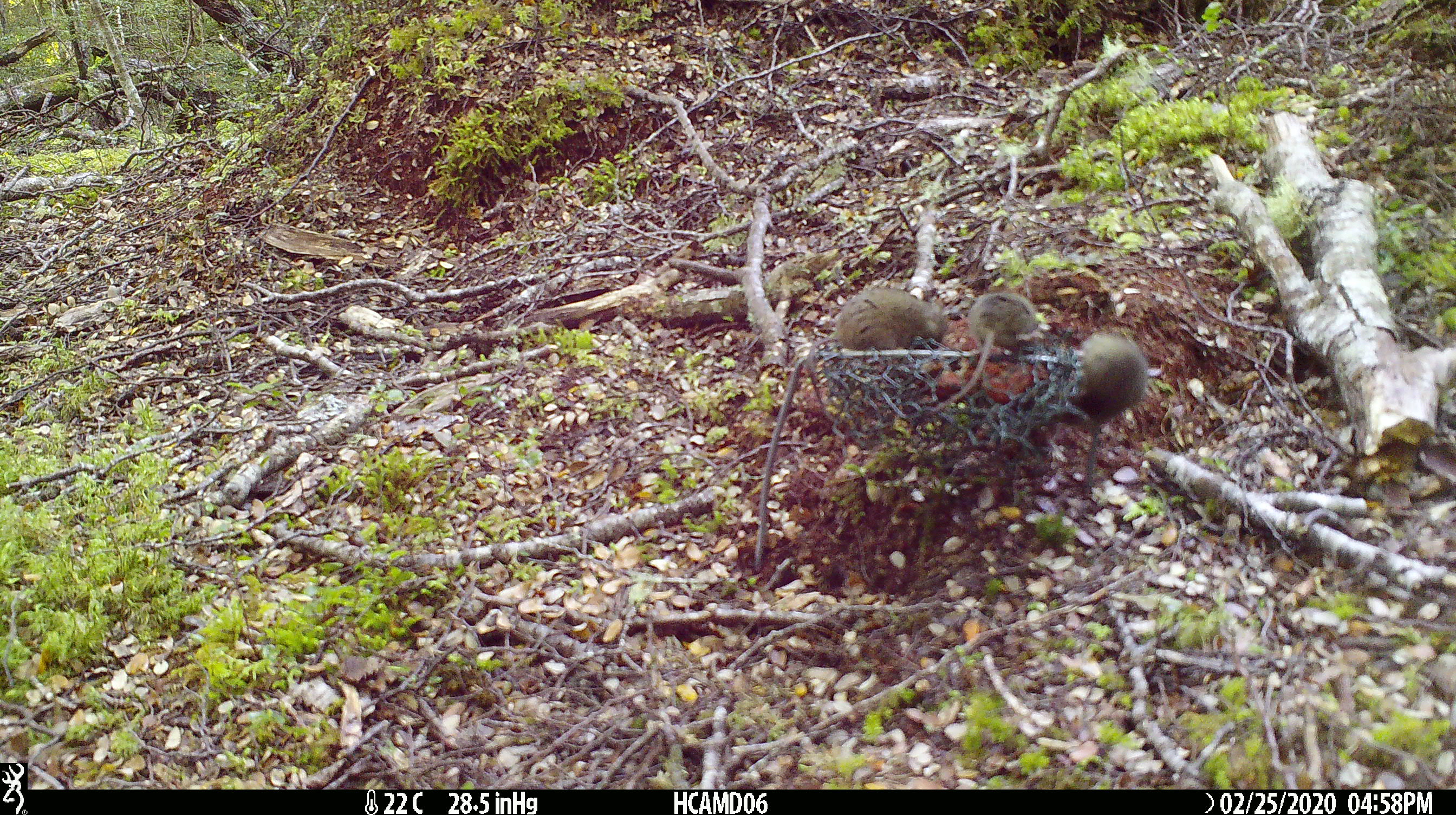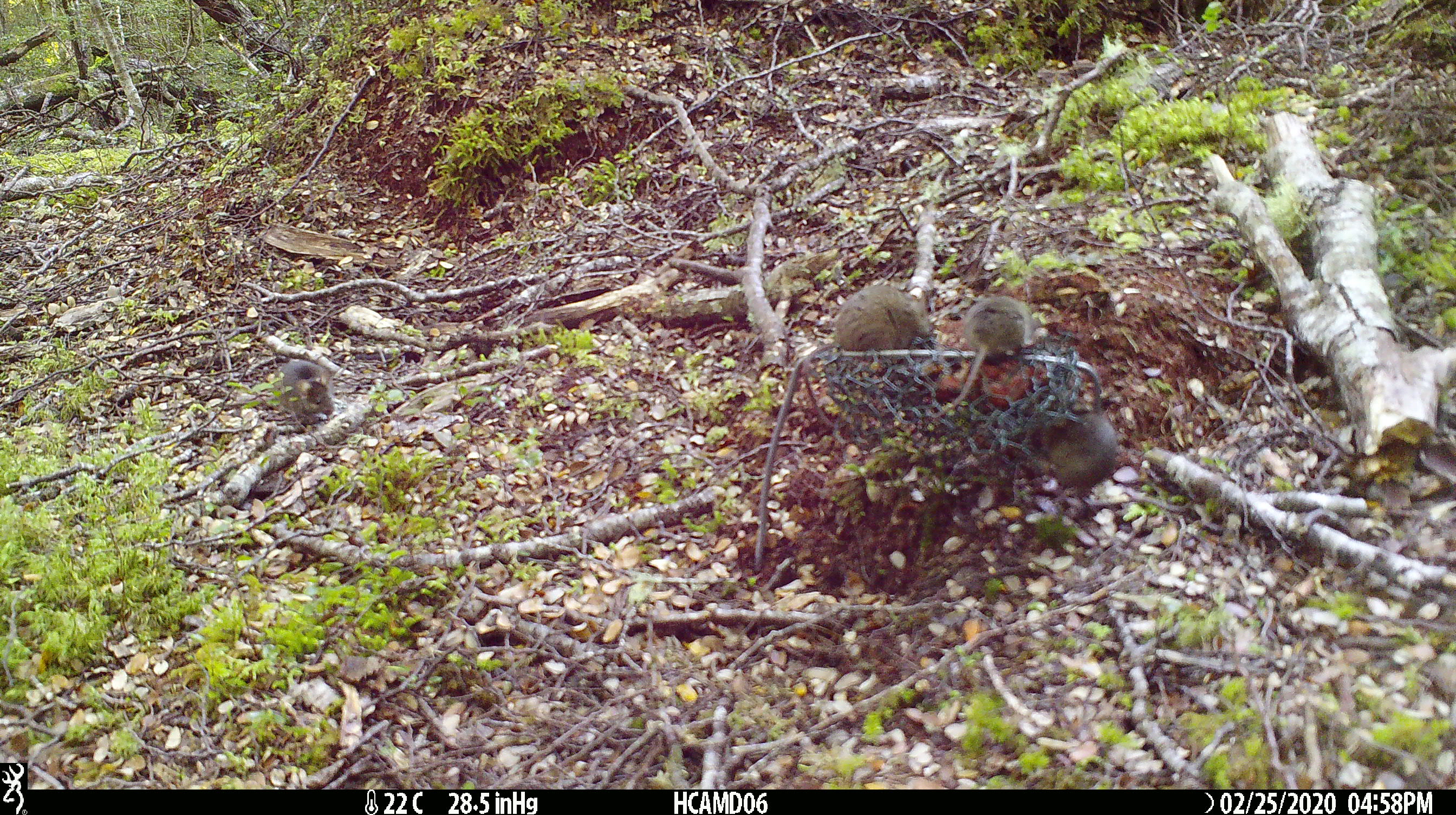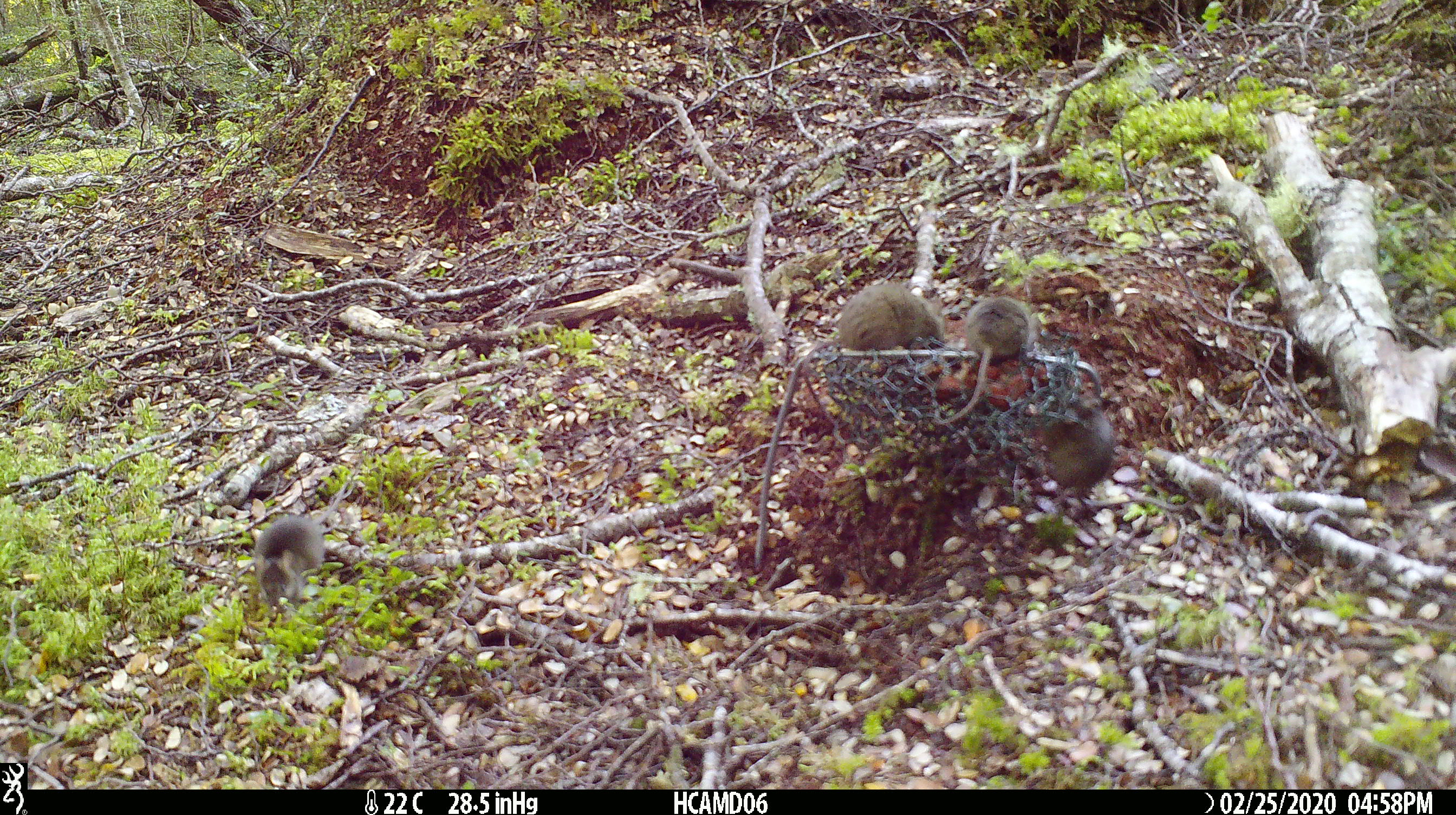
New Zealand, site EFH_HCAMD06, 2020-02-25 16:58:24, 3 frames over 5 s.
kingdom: Animalia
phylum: Chordata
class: Mammalia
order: Rodentia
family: Muridae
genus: Mus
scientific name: Mus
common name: mouse